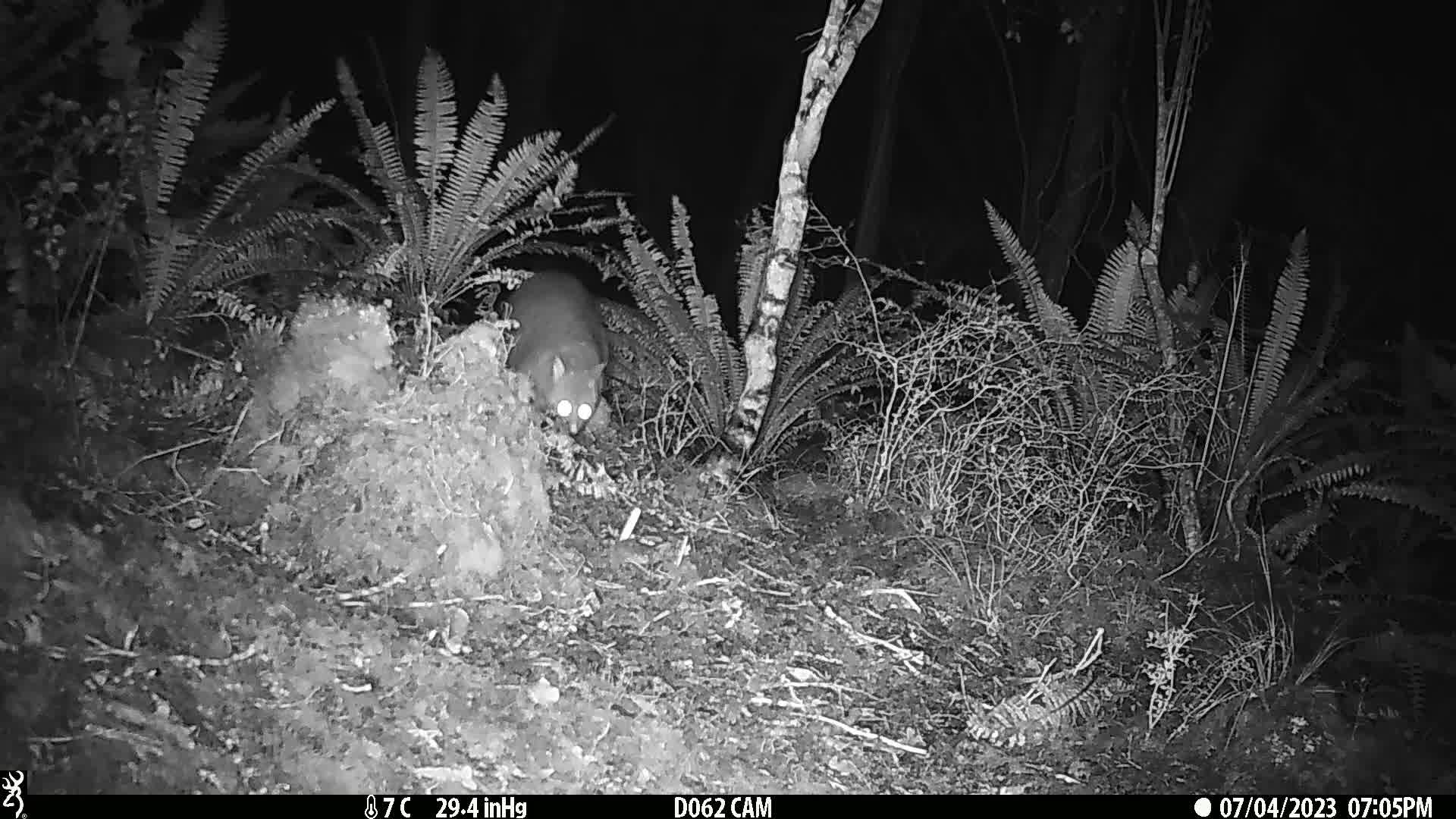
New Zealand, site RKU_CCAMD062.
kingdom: Animalia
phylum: Chordata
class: Mammalia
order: Diprotodontia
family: Phalangeridae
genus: Trichosurus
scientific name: Trichosurus vulpecula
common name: common brushtail possum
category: possum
Possum (common brushtail possum) (Trichosurus vulpecula).